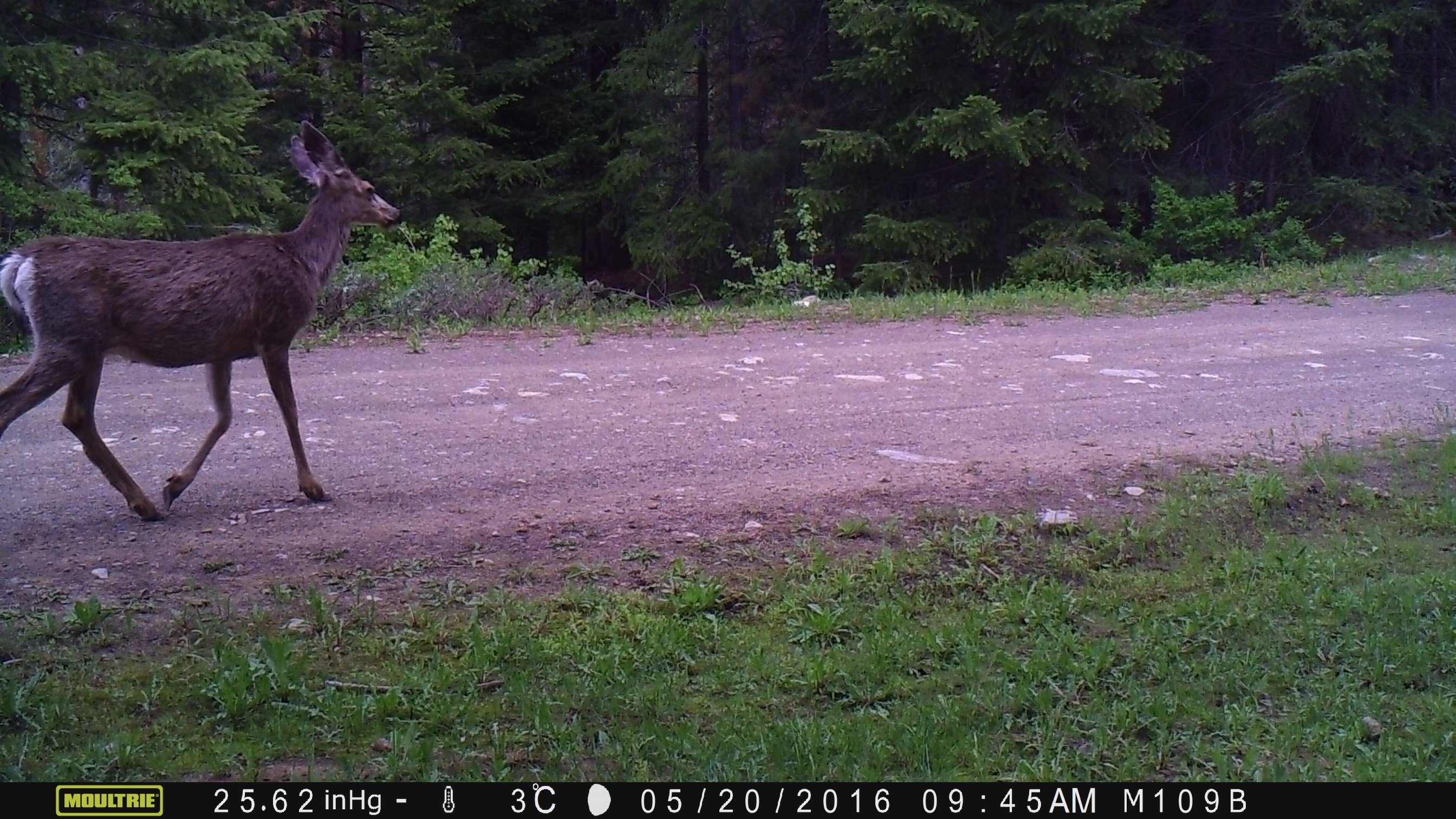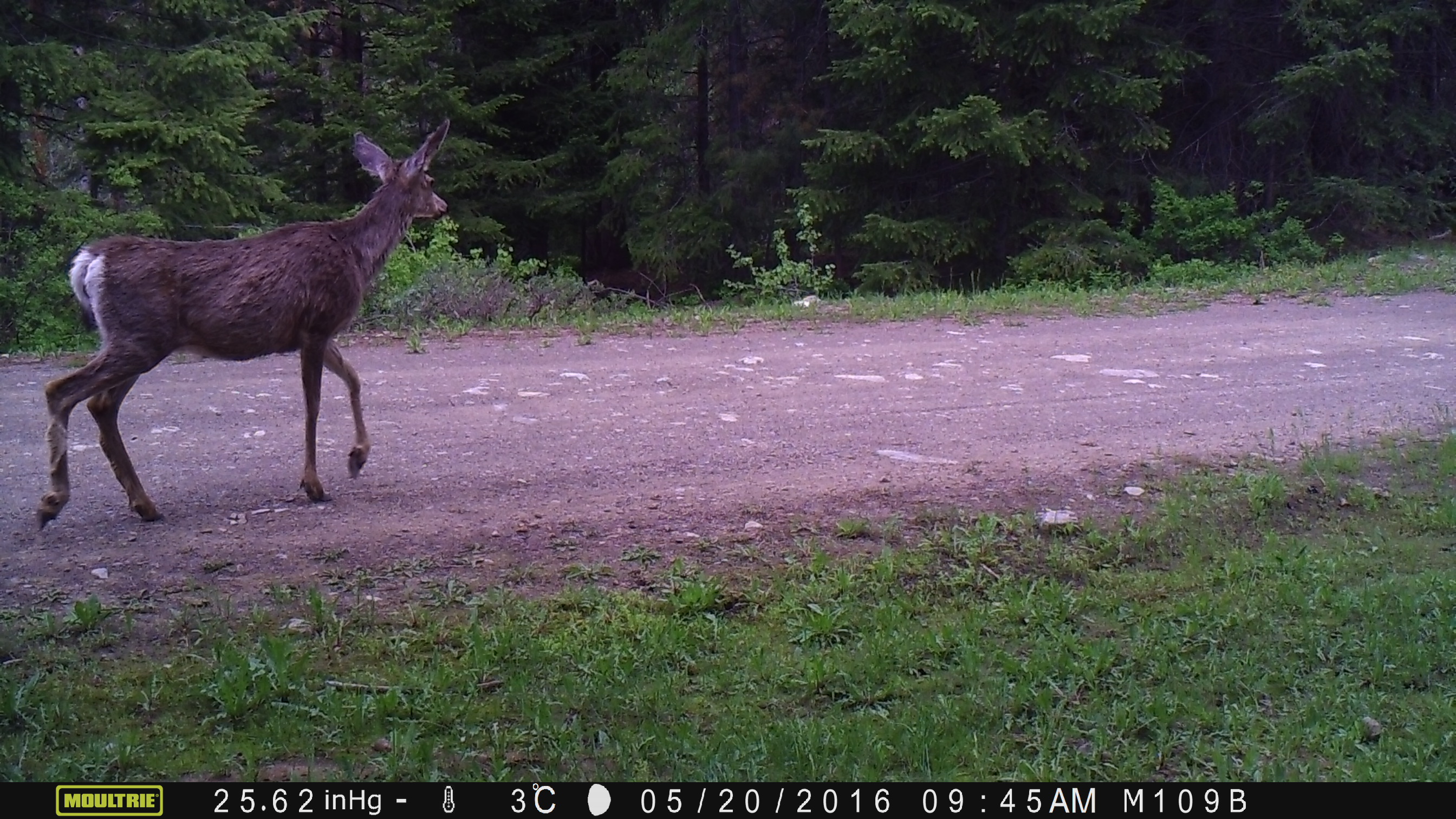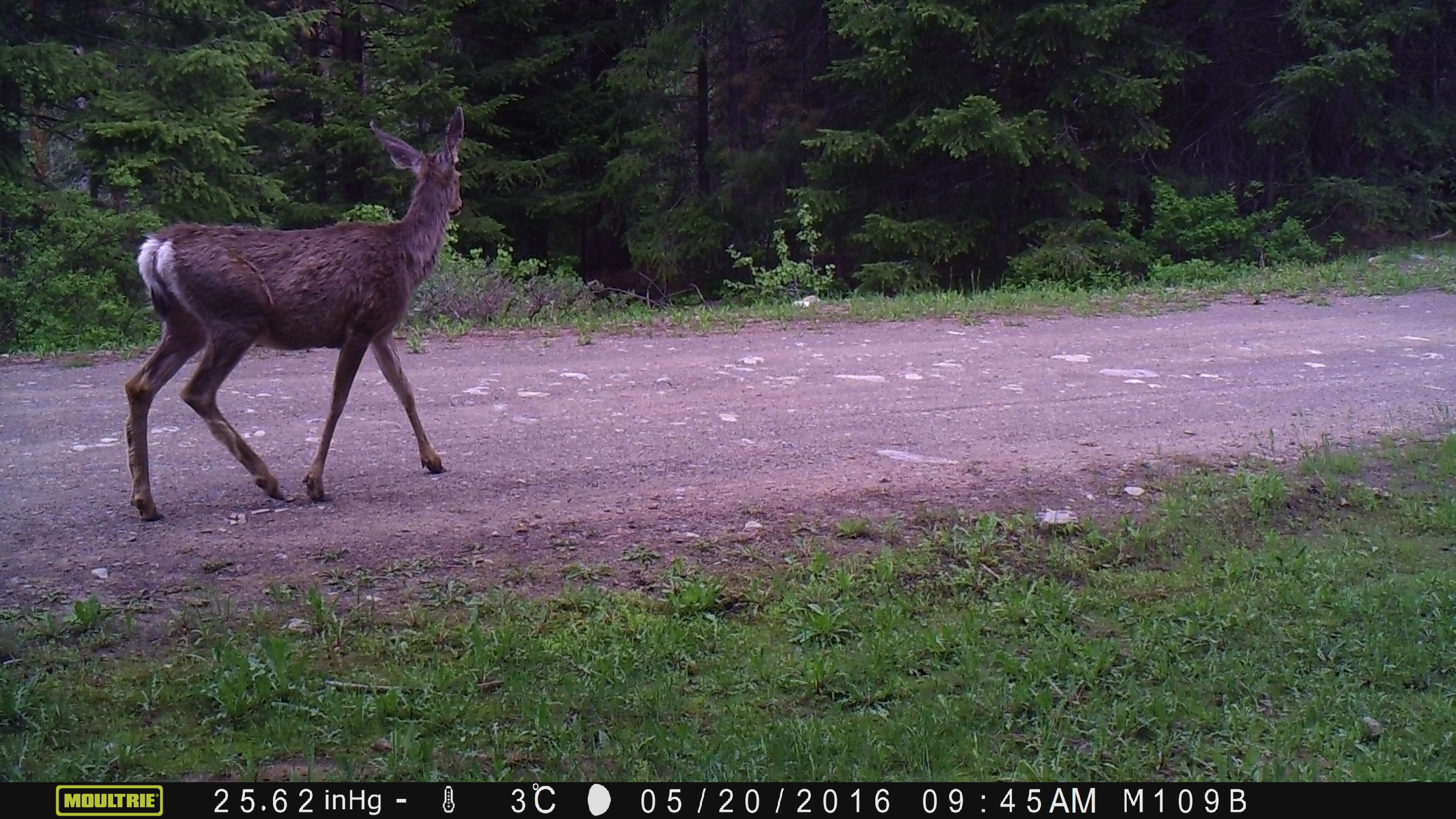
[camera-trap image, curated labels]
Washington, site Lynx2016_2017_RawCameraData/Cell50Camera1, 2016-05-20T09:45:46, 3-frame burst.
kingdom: Animalia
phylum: Chordata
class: Mammalia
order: Artiodactyla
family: Cervidae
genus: Odocoileus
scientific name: Odocoileus hemionus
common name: mule deer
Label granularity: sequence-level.